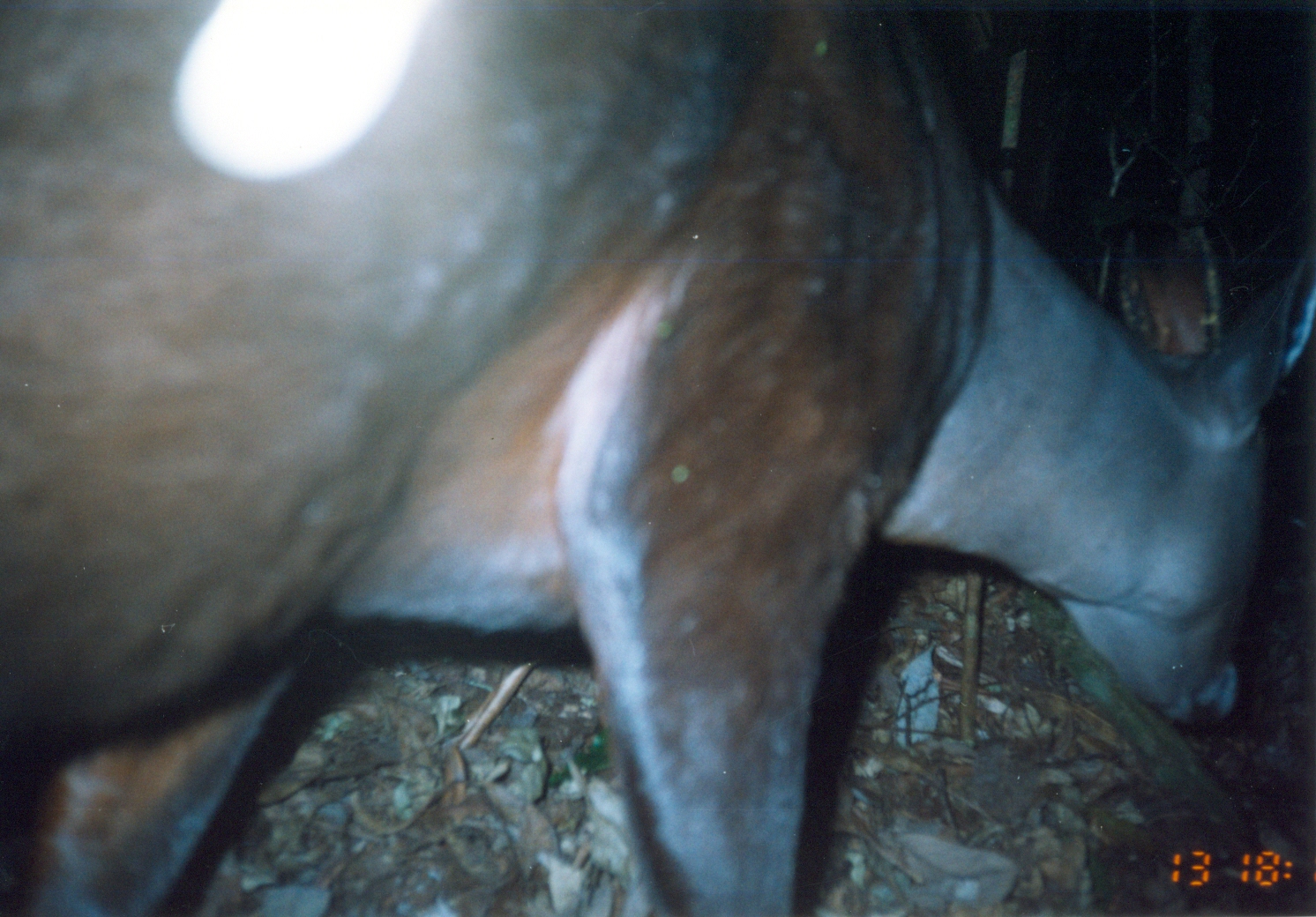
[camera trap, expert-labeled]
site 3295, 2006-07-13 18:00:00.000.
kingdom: Animalia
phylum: Chordata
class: Mammalia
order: Artiodactyla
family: Bovidae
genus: Cephalophus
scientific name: Cephalophus spadix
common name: abbott's duiker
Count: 1.